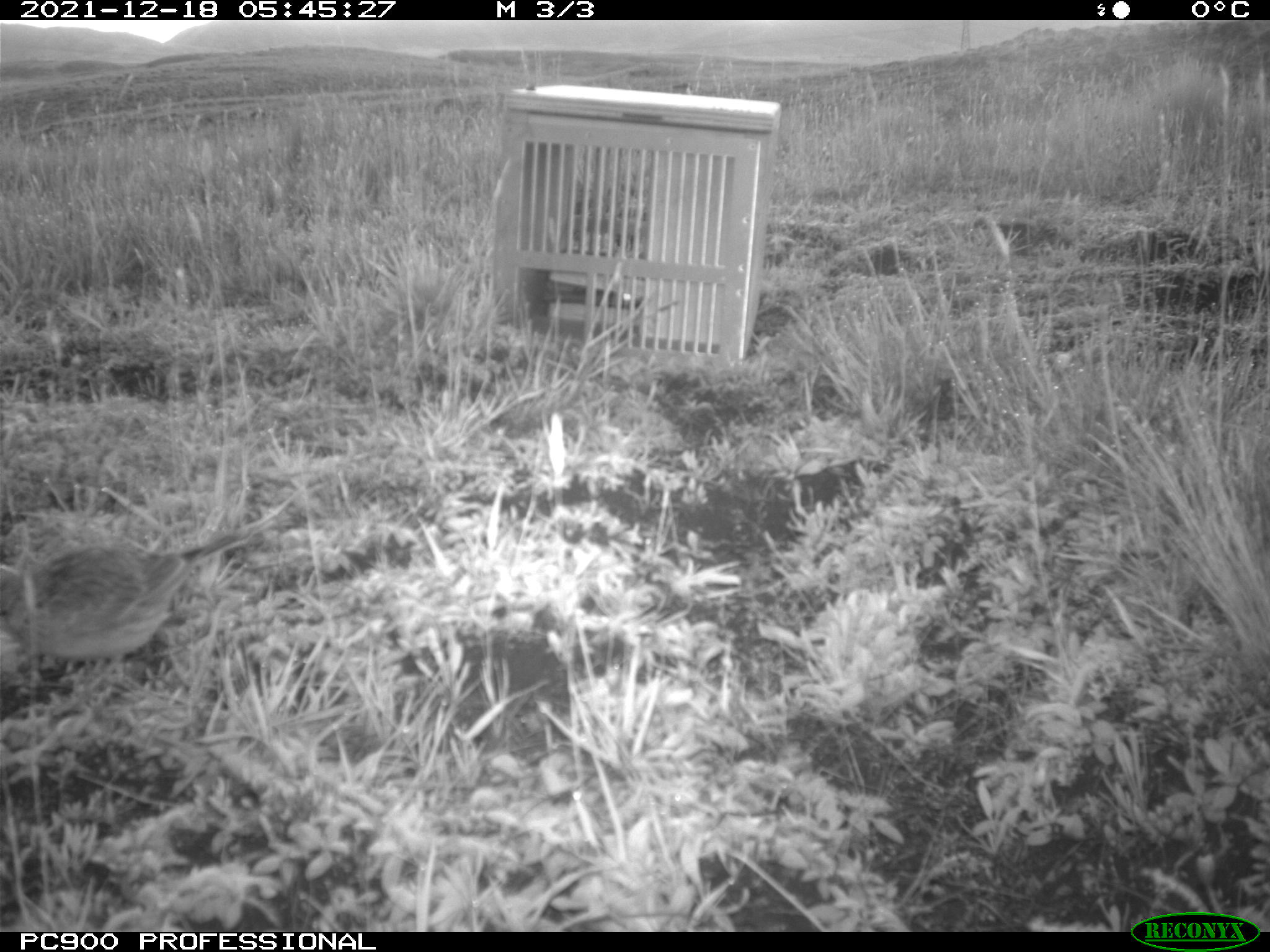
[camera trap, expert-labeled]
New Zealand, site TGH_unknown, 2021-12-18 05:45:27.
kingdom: Animalia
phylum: Chordata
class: Aves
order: Passeriformes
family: Motacillidae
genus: Anthus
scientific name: Anthus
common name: pipit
Pipit (Anthus).